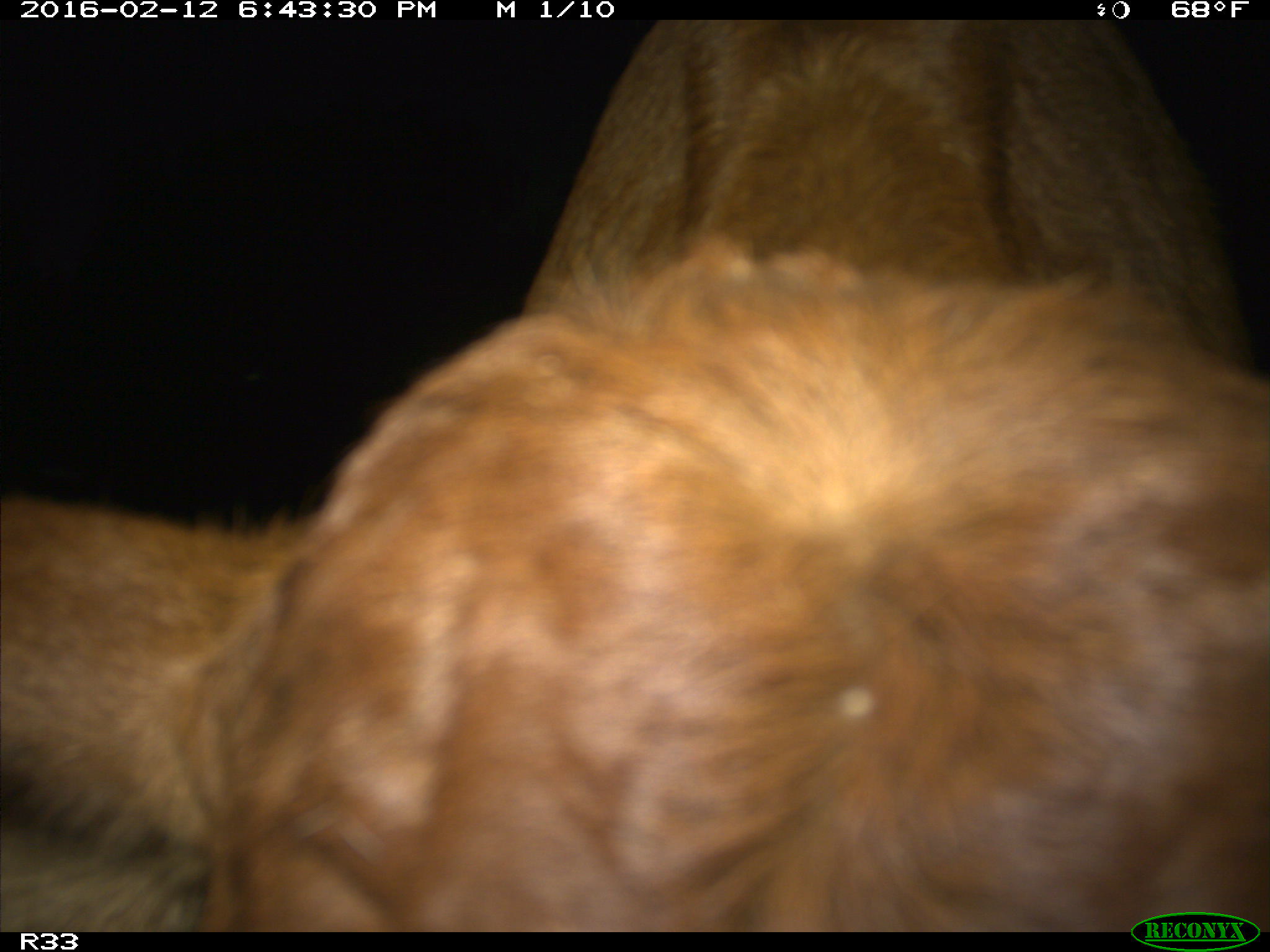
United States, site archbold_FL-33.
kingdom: Animalia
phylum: Chordata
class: Mammalia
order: Artiodactyla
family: Bovidae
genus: Bos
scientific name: Bos taurus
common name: domestic cow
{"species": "Bos taurus (domestic cow)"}